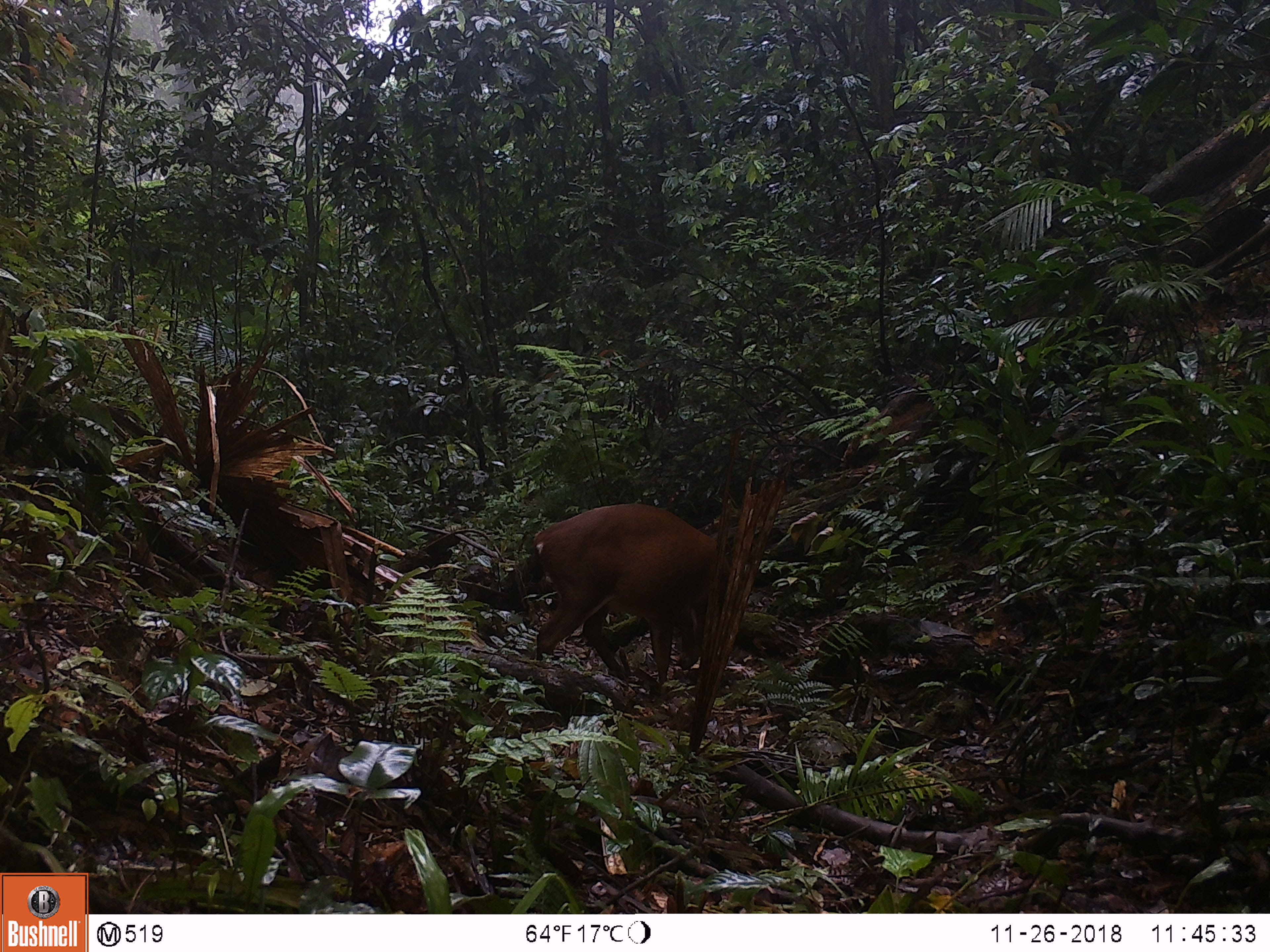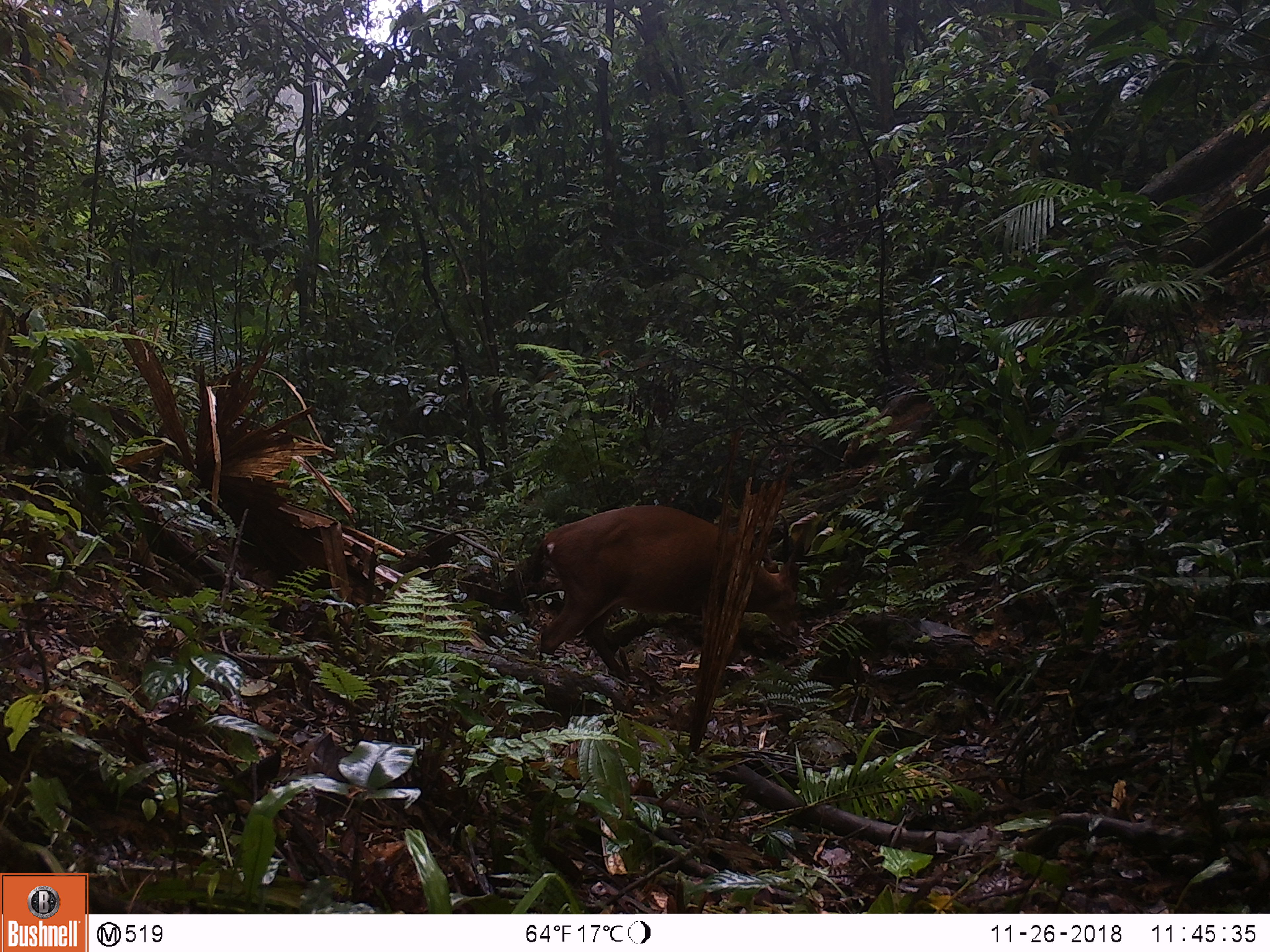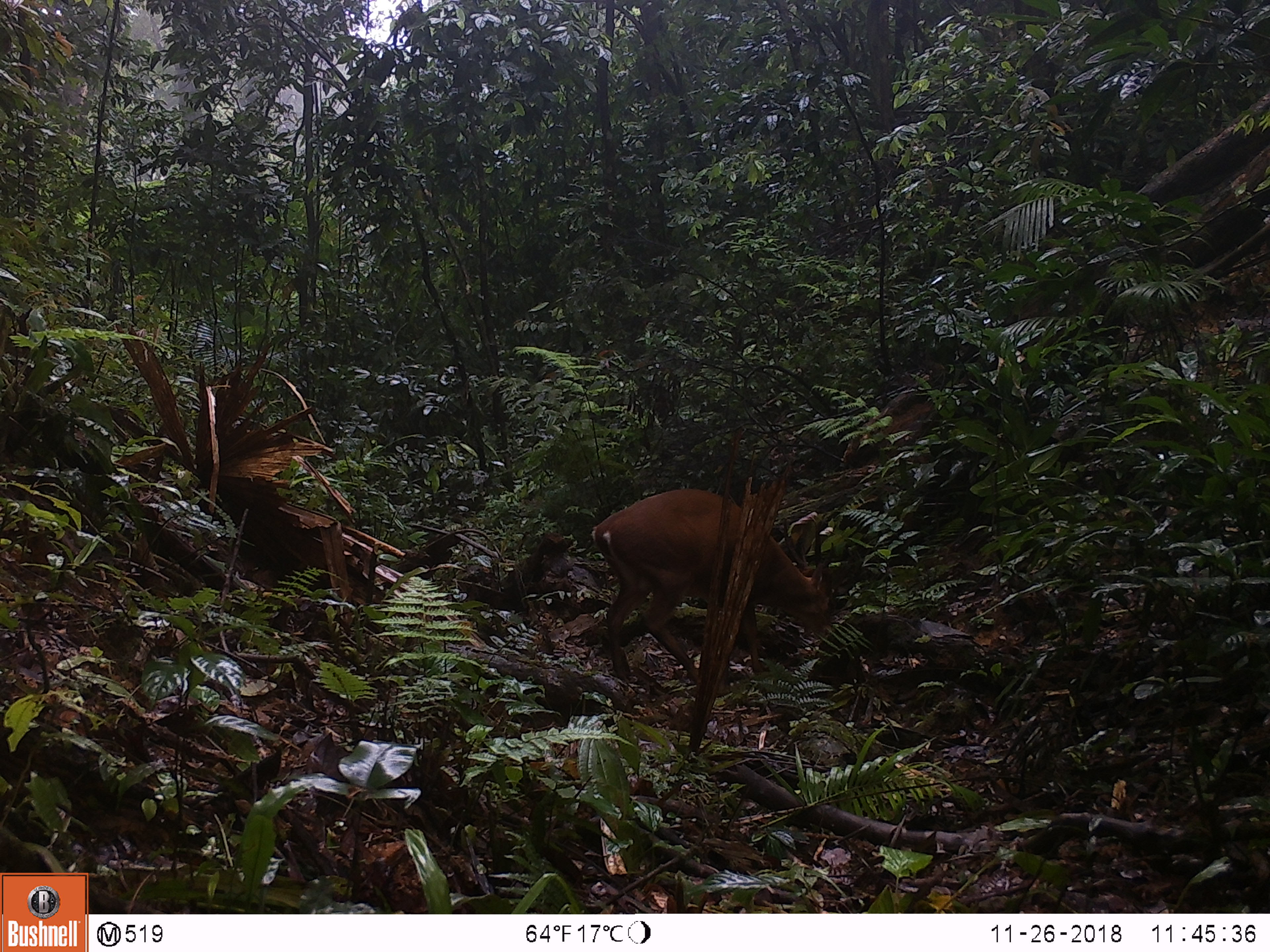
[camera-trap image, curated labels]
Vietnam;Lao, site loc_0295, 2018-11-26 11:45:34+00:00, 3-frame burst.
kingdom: Animalia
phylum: Chordata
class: Mammalia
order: Artiodactyla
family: Cervidae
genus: Muntiacus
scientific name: Muntiacus vuquangensis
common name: large-antlered muntjac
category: large antlered muntjac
Large antlered muntjac (large-antlered muntjac) (Muntiacus vuquangensis). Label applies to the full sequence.